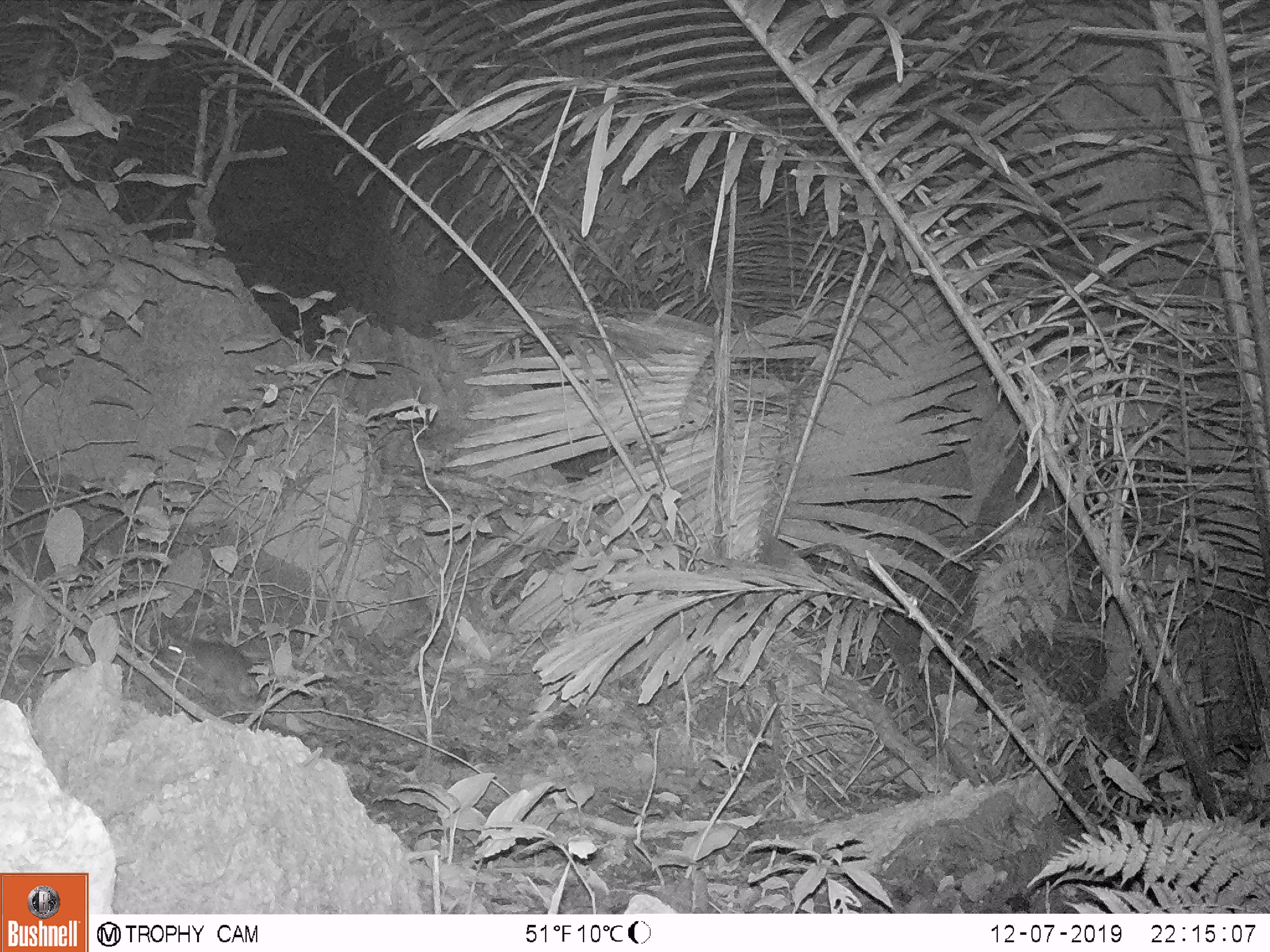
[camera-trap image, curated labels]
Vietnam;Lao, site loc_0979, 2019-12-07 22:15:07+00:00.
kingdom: Animalia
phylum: Chordata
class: Mammalia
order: Rodentia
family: Muridae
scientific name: Muridae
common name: old-world mice and rats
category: unidentified murid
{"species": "unidentified murid (old-world mice and rats) (Muridae)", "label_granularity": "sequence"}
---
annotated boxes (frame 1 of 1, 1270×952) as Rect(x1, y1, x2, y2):
unidentified murid: Rect(155, 635, 358, 731)